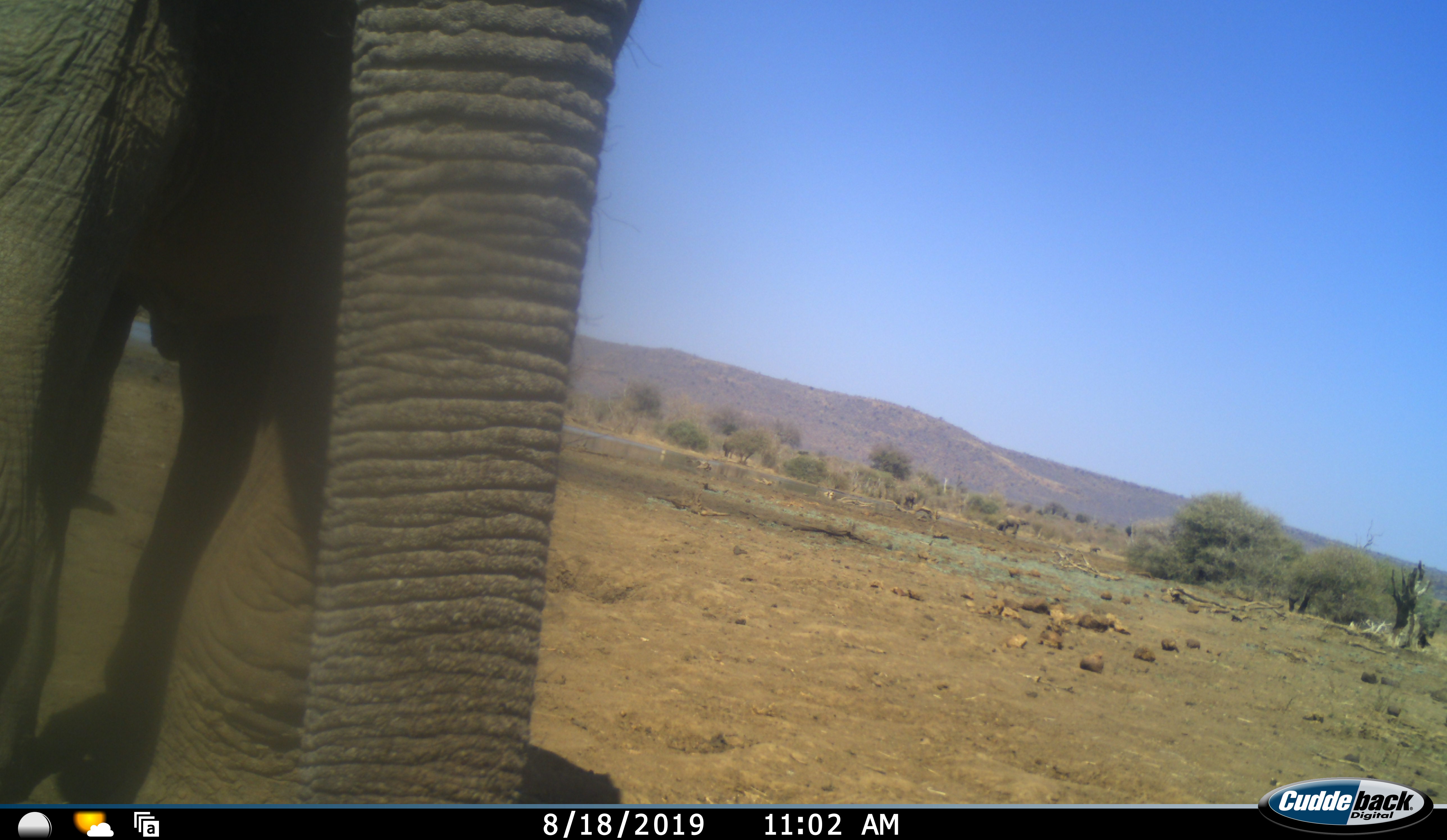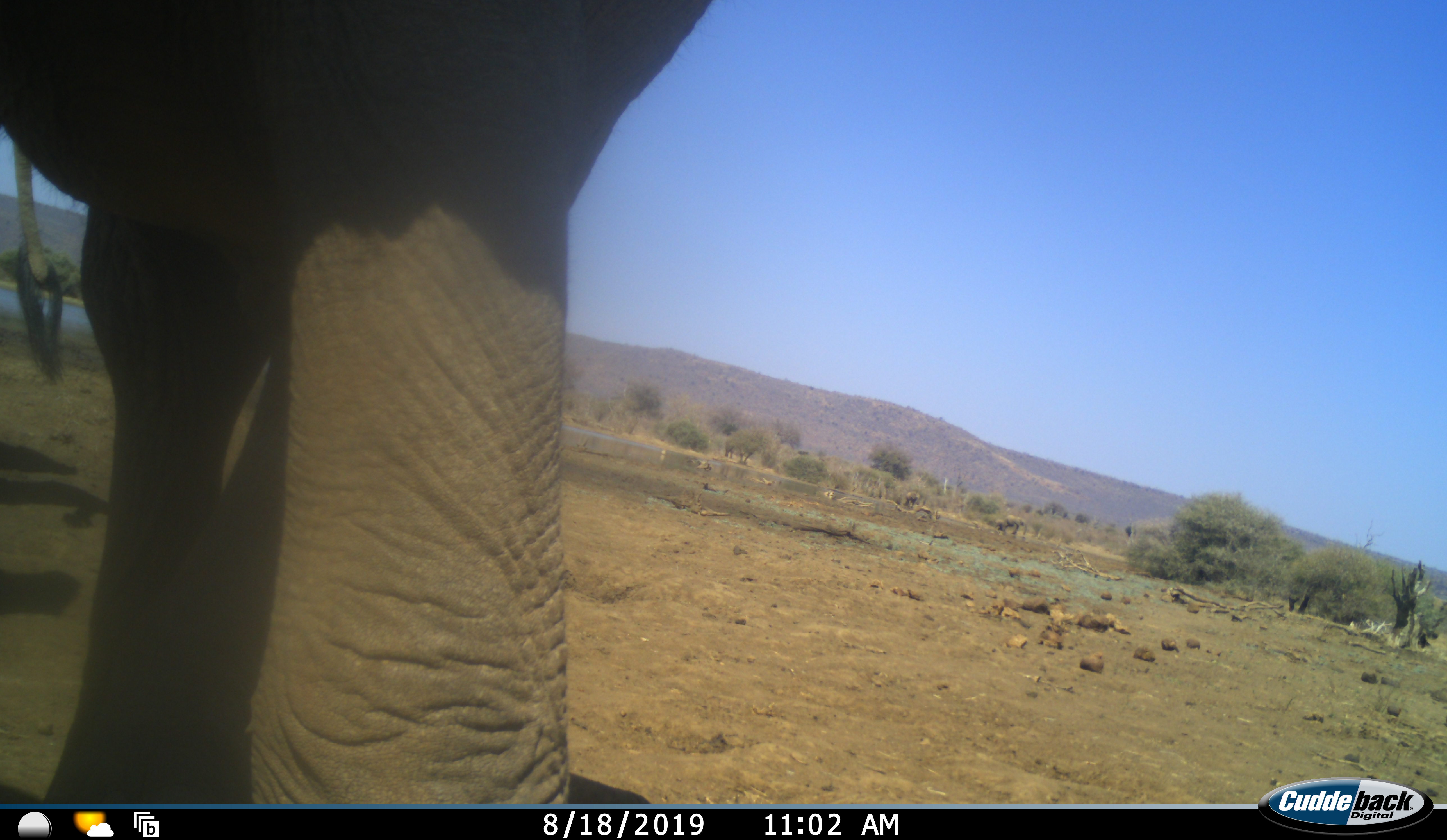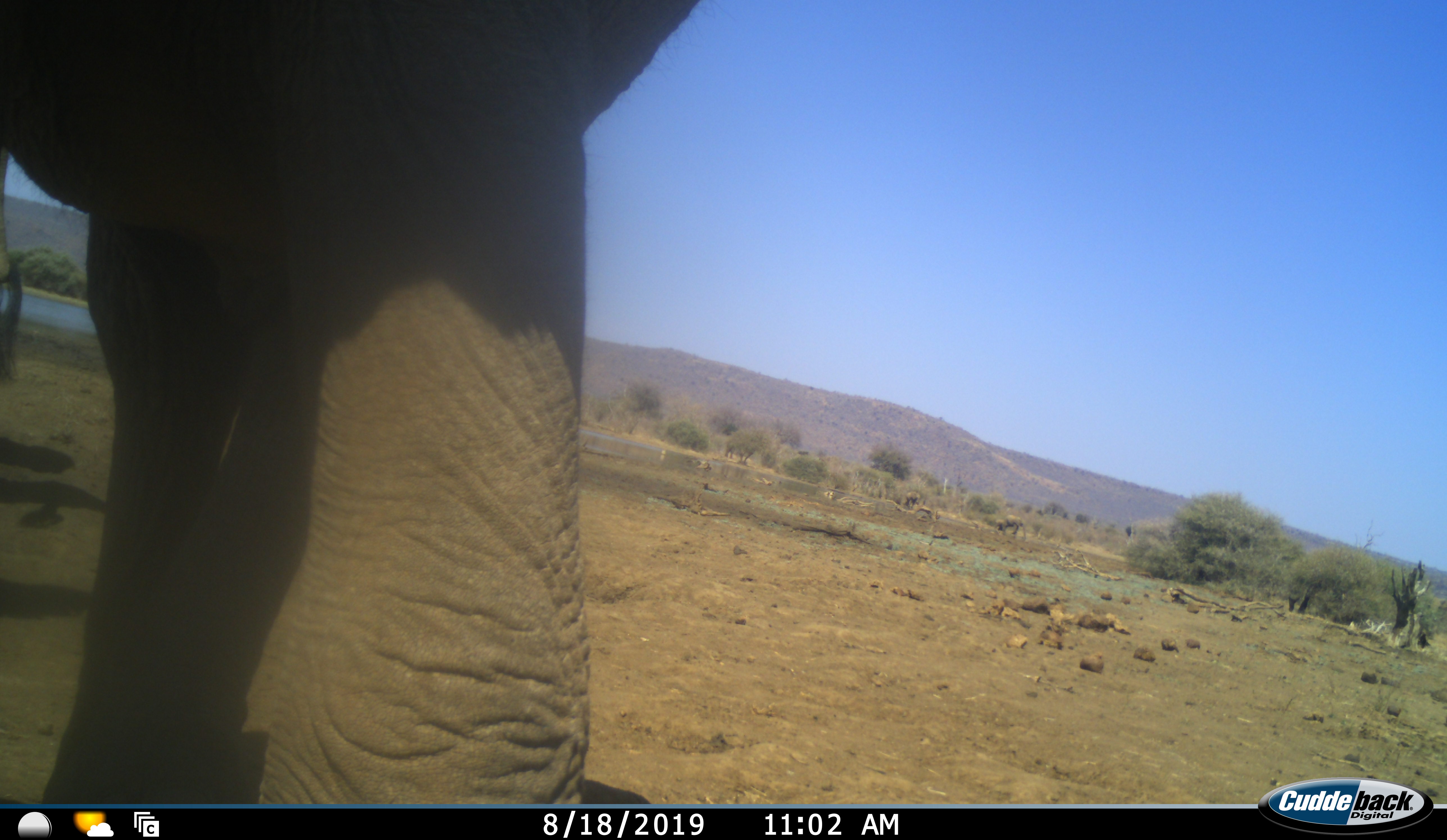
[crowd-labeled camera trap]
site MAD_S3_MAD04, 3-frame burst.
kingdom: Animalia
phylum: Chordata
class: Mammalia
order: Proboscidea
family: Elephantidae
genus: Loxodonta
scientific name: Loxodonta africana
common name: african bush elephant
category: elephant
Elephant (african bush elephant) (Loxodonta africana), count 1. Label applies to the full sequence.